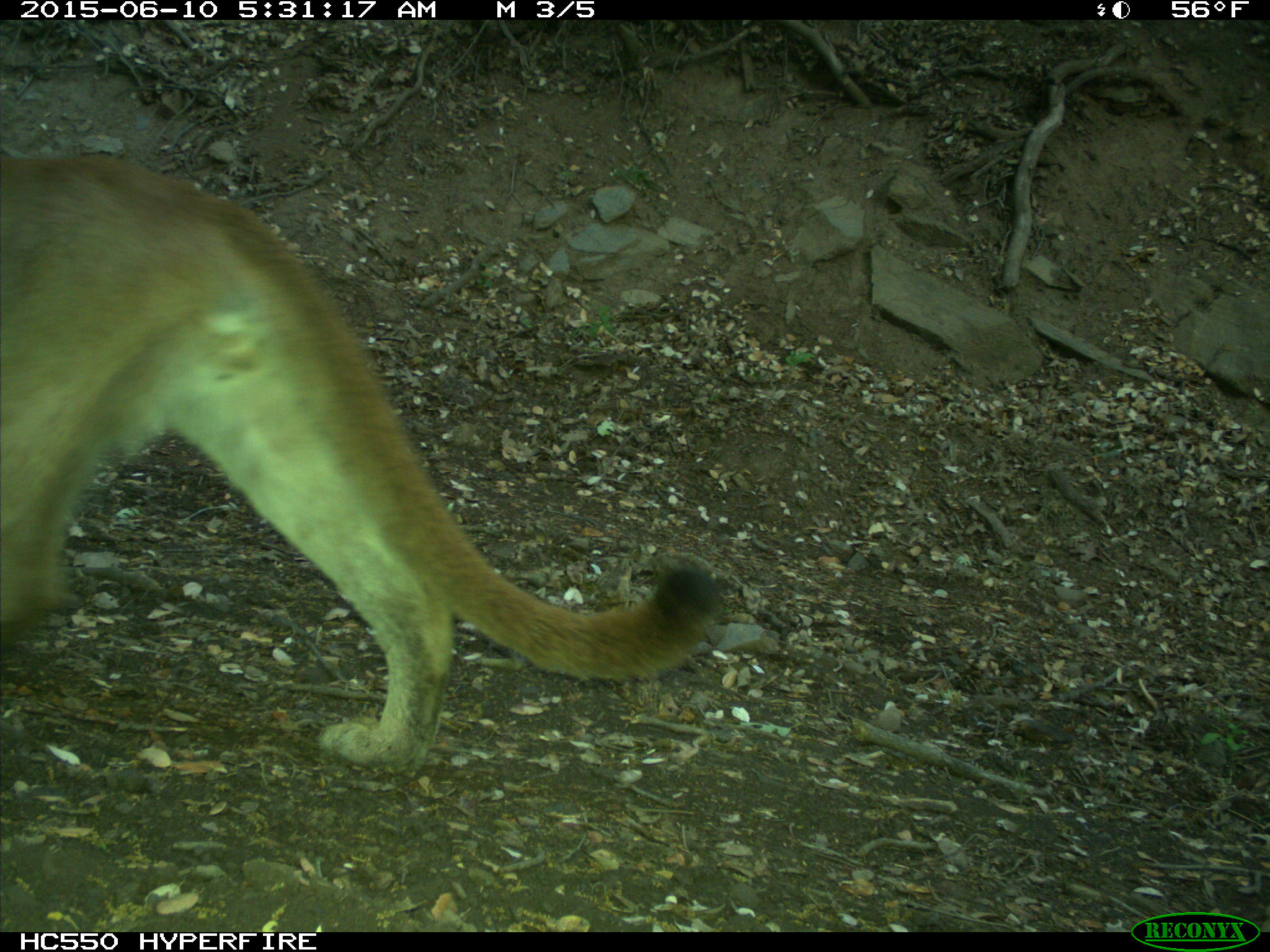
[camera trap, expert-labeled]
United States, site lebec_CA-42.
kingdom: Animalia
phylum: Chordata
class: Mammalia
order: Carnivora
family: Felidae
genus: Puma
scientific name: Puma concolor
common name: mountain lion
Puma concolor (mountain lion).